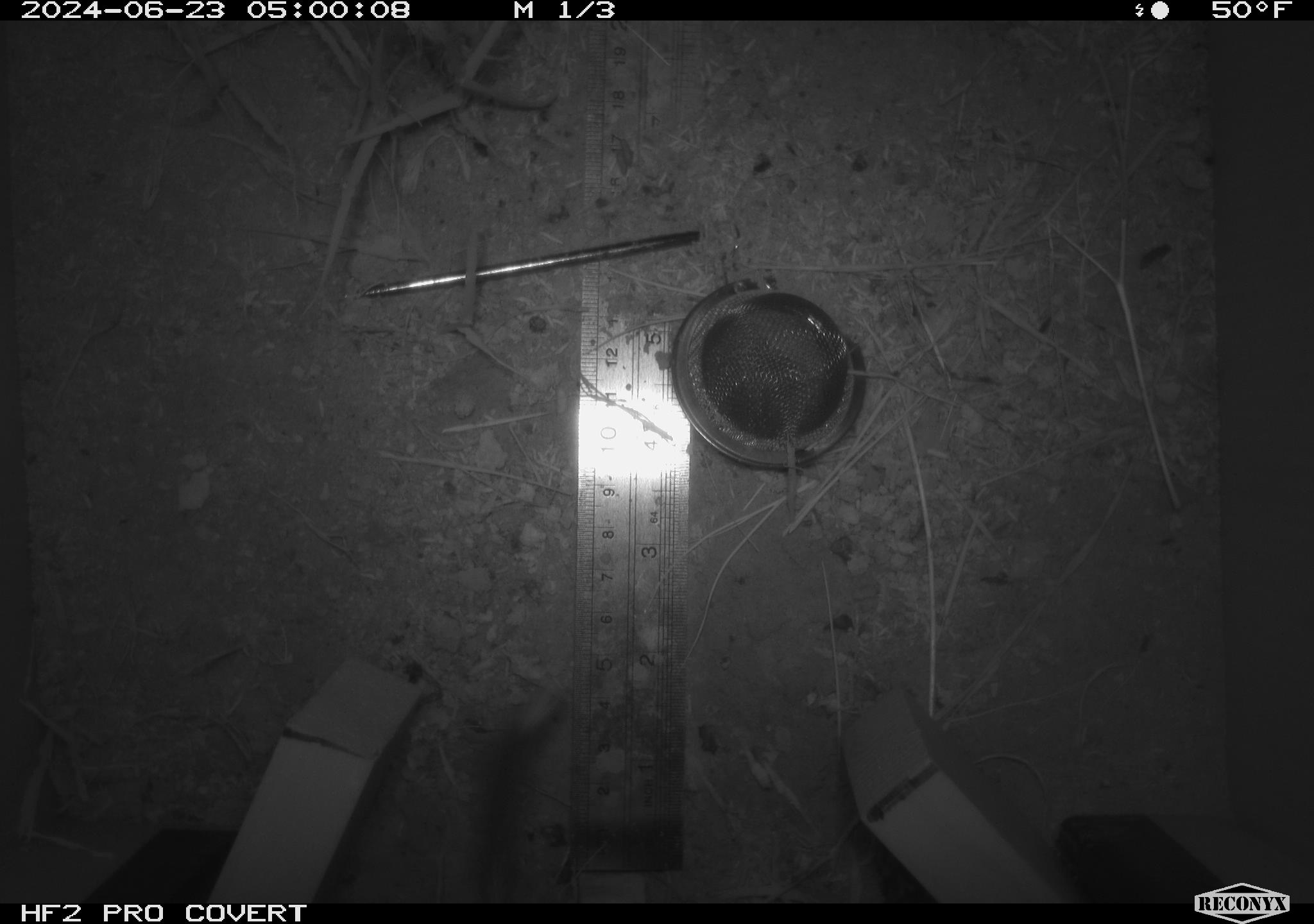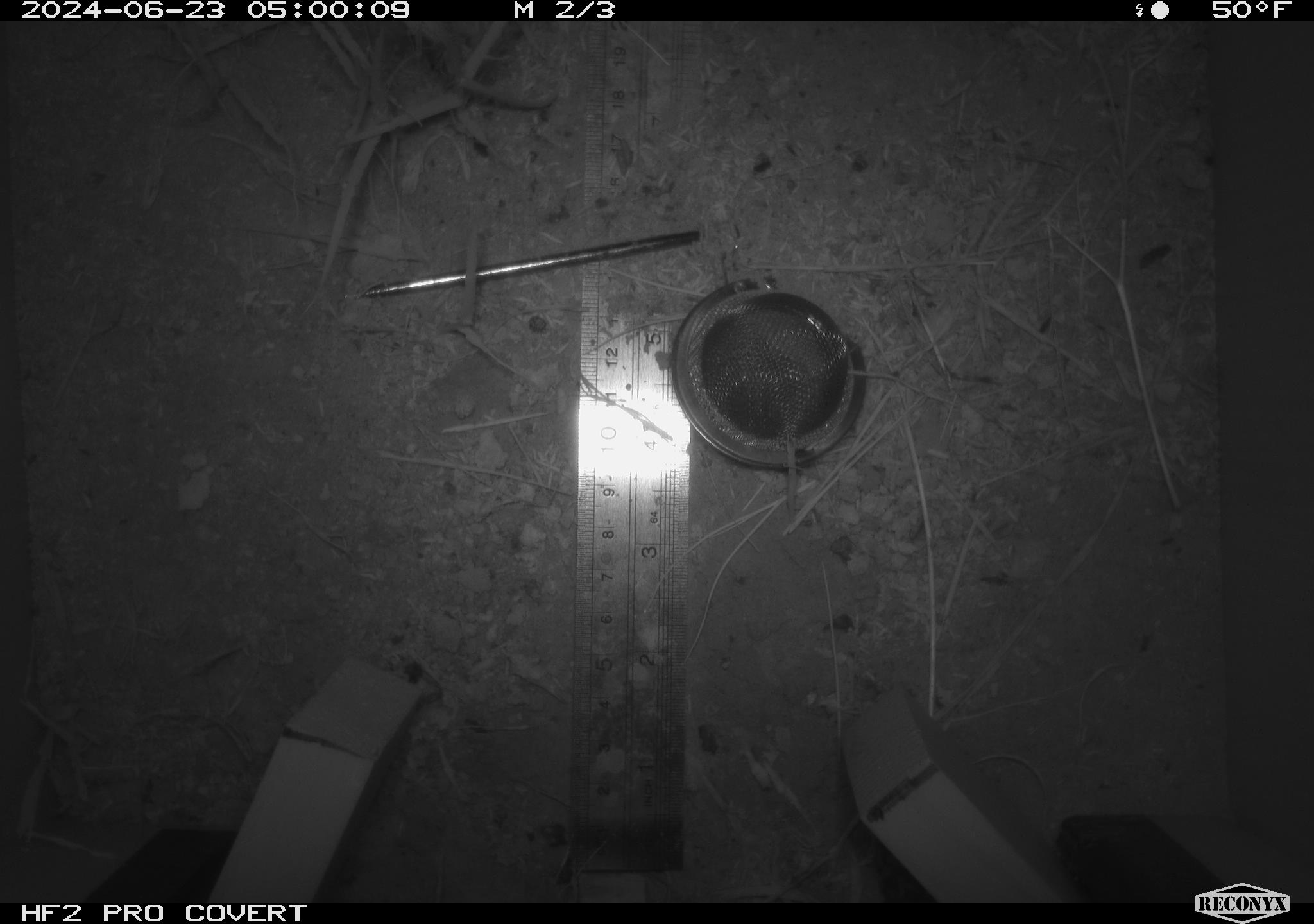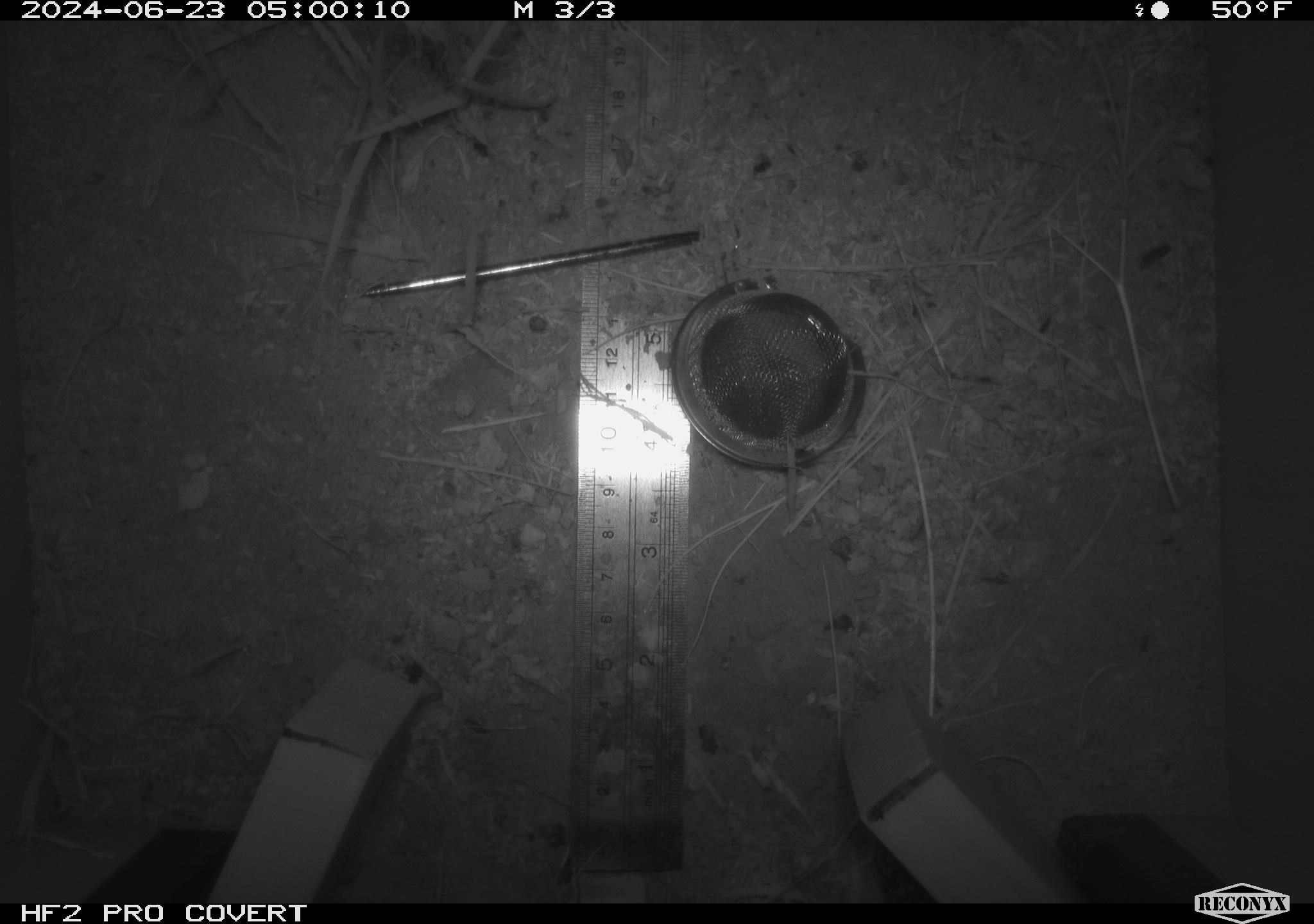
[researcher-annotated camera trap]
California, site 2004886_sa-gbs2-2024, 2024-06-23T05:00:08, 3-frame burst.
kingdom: Animalia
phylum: Chordata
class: Mammalia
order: Rodentia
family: Heteromyidae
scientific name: Heteromyidae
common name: kangaroo rats and pocket mice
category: heteromyidae family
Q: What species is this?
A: Heteromyidae family (kangaroo rats and pocket mice) (Heteromyidae).